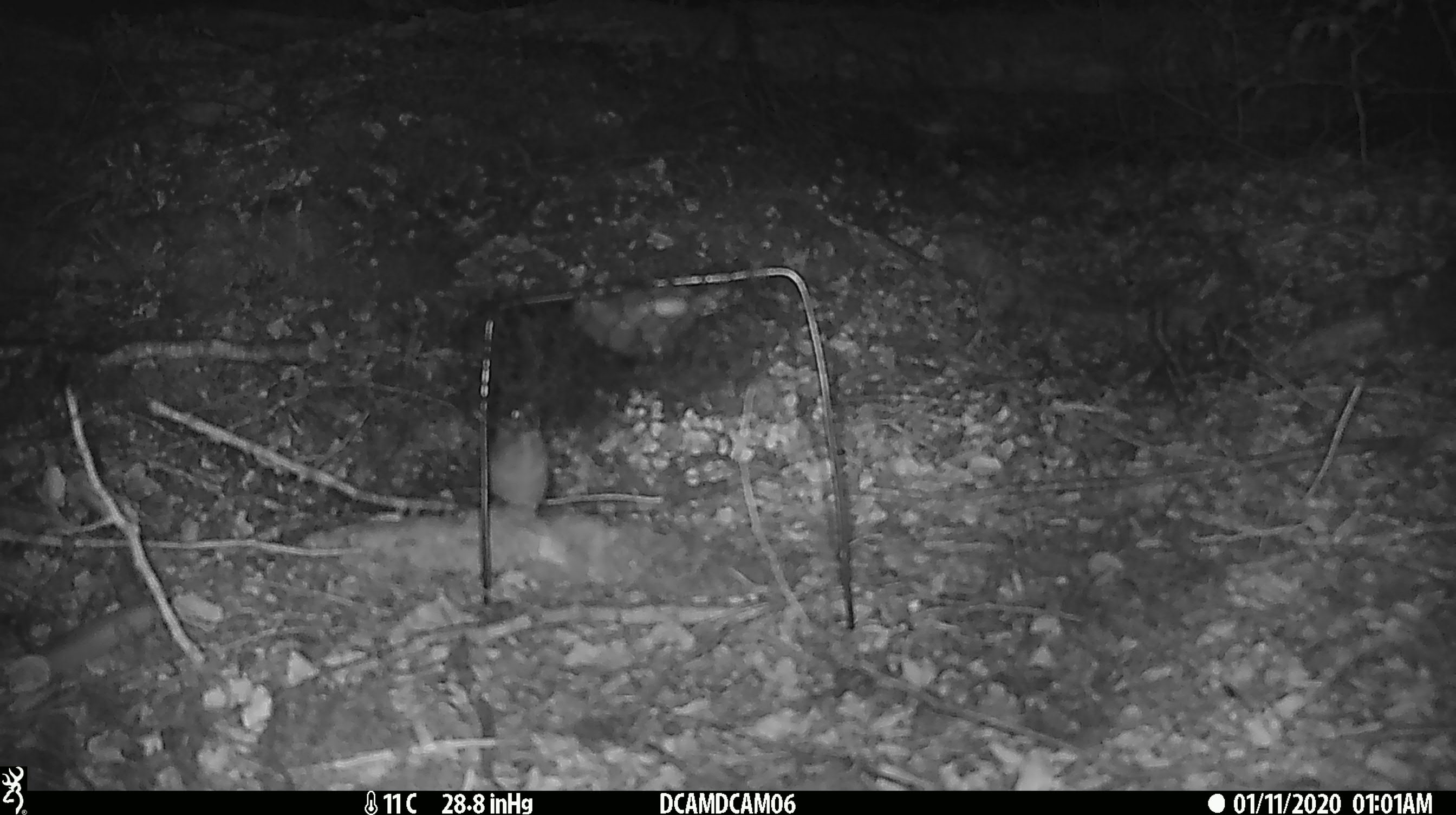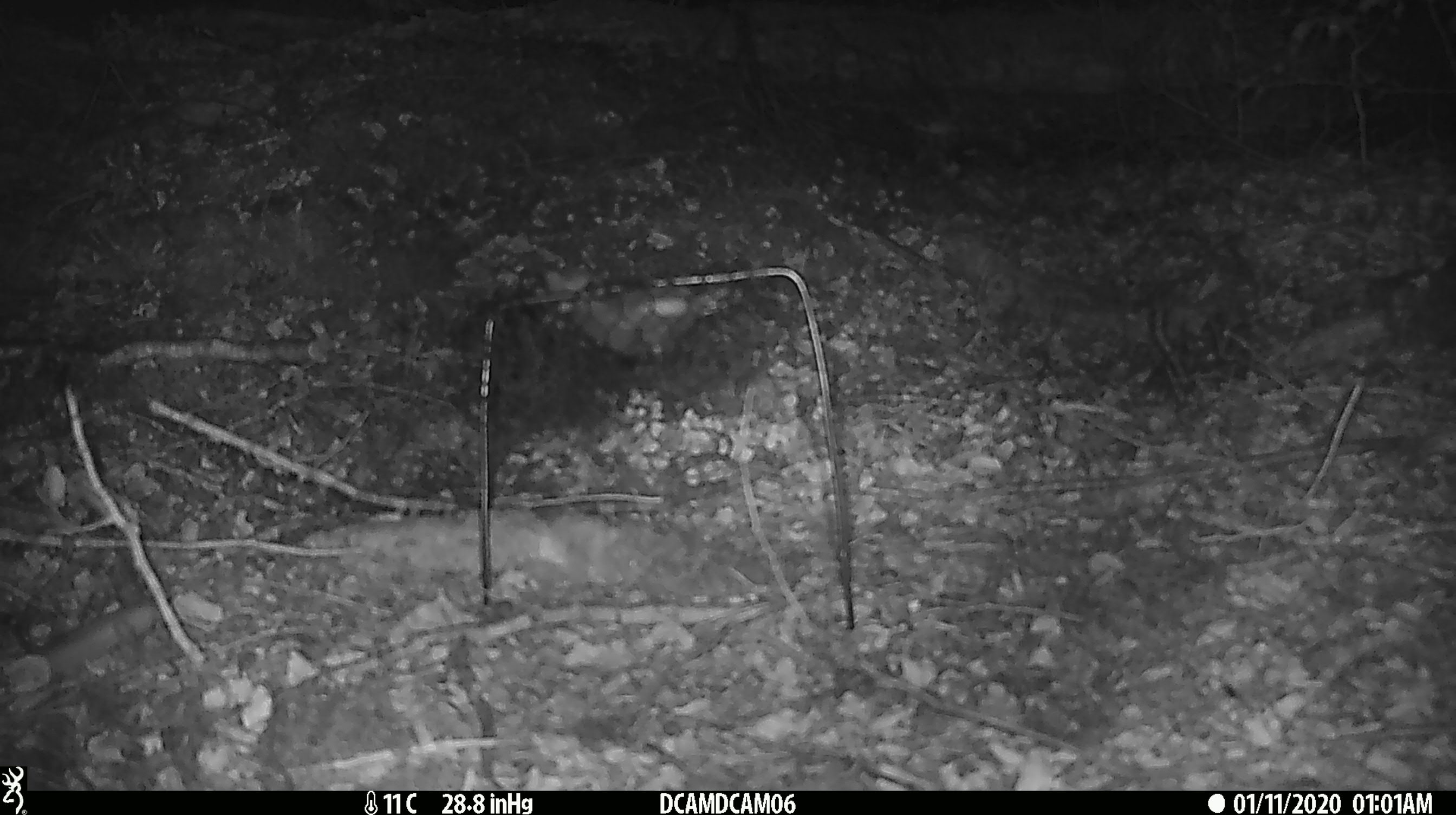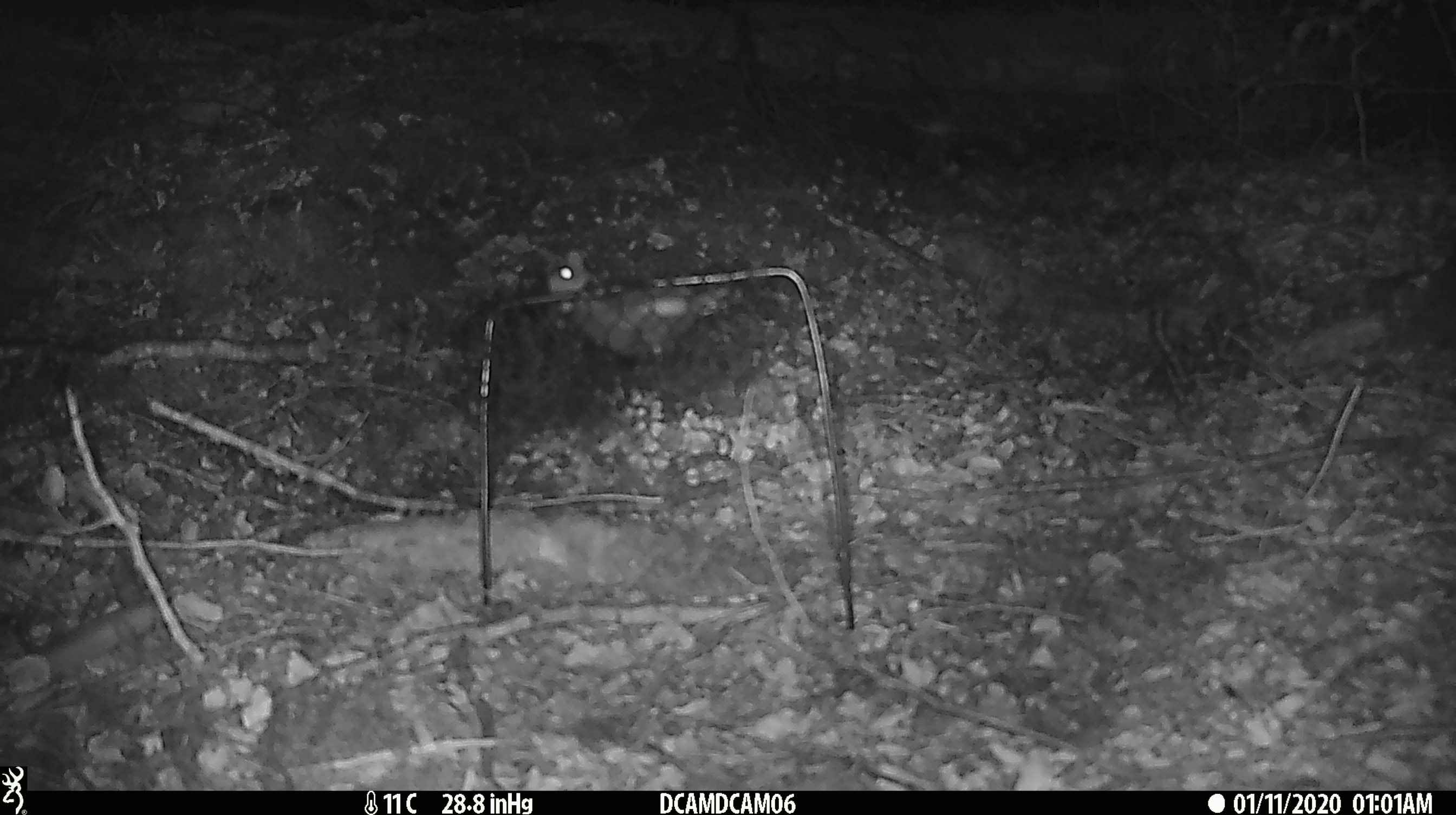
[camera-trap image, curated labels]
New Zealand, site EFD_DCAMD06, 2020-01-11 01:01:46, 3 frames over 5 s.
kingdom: Animalia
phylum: Chordata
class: Mammalia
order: Rodentia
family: Muridae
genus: Mus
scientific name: Mus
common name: mouse